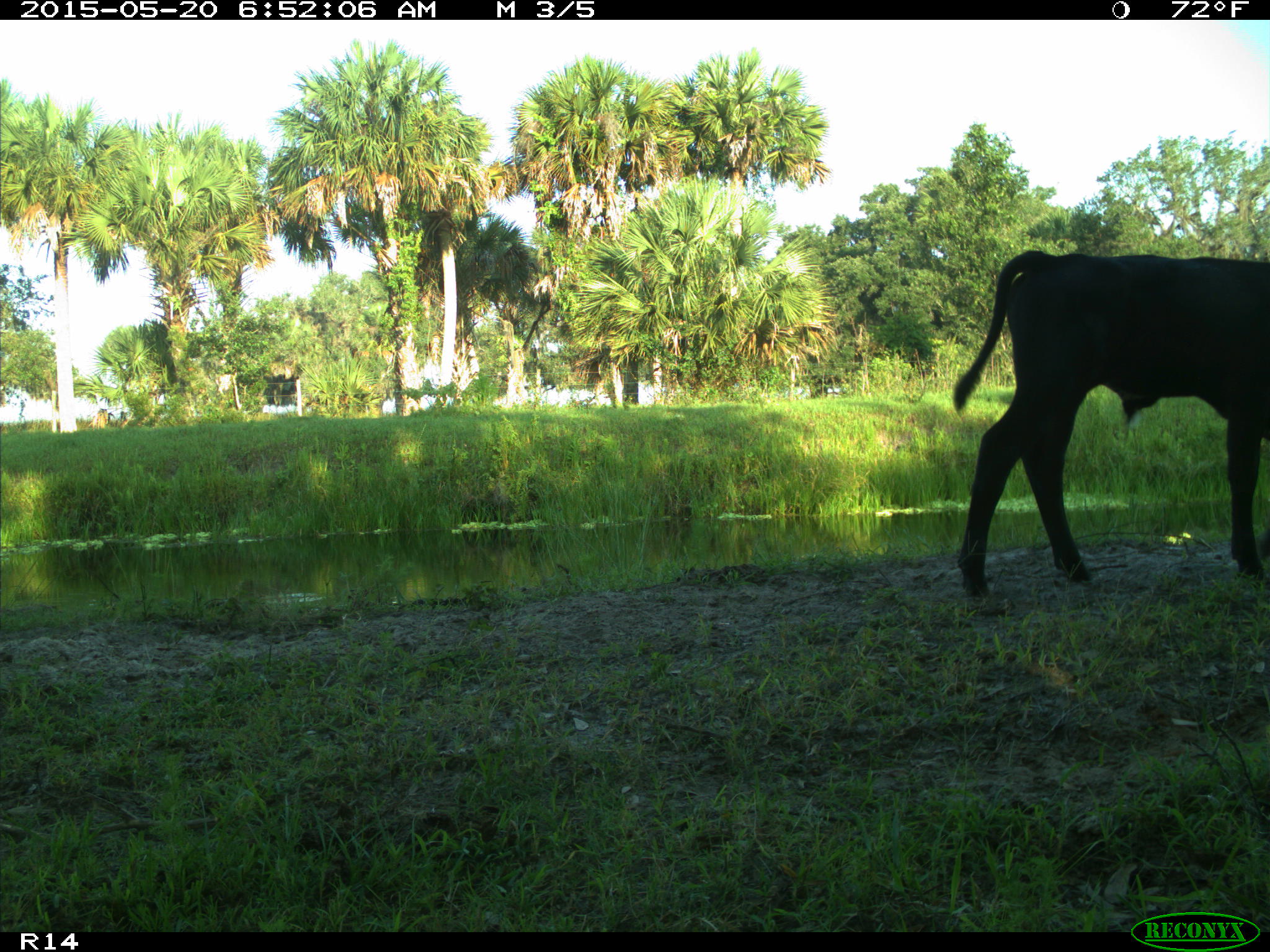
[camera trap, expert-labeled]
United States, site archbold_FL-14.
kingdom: Animalia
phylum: Chordata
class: Mammalia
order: Artiodactyla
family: Bovidae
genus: Bos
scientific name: Bos taurus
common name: domestic cow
Bos taurus (domestic cow).